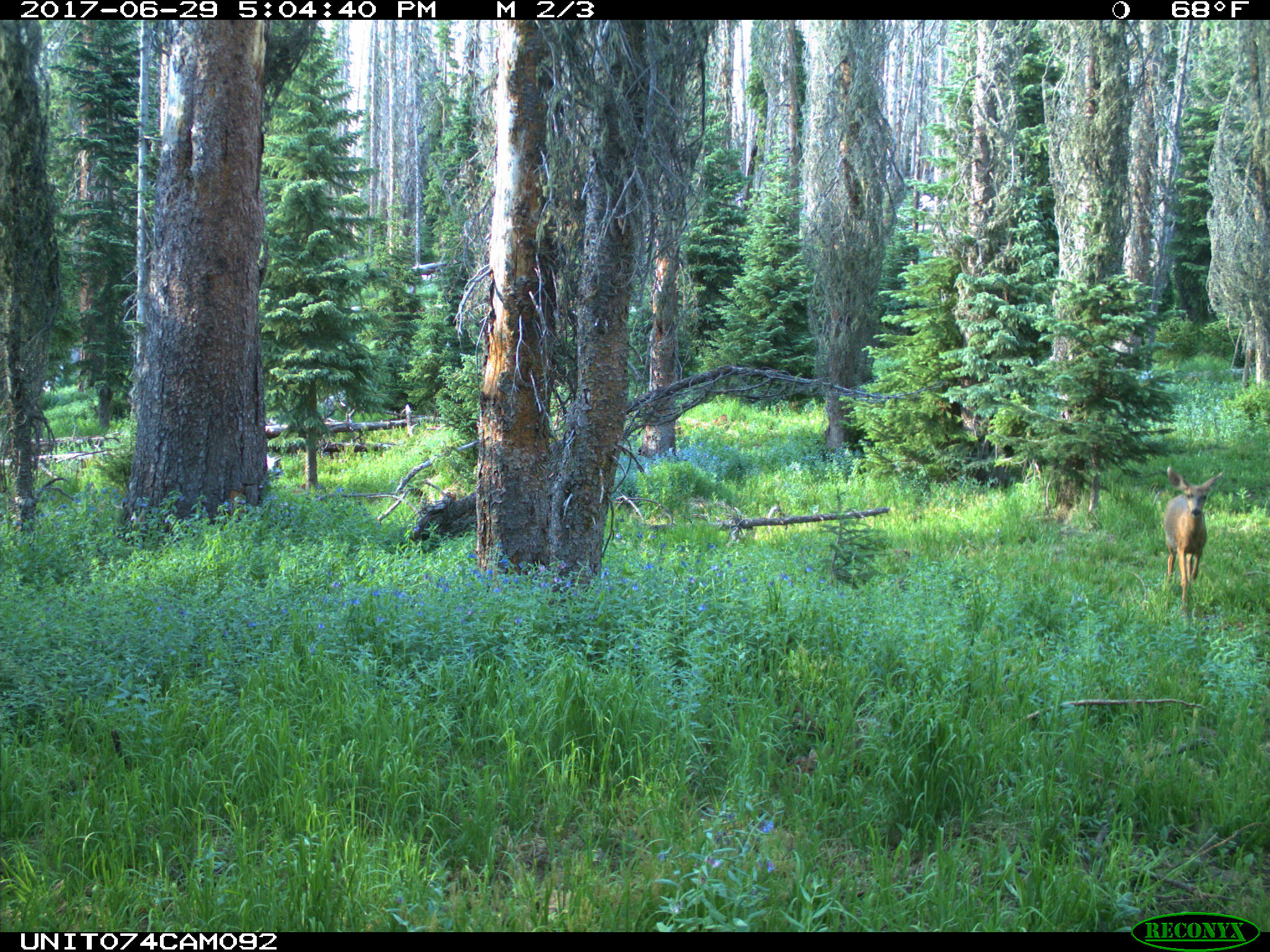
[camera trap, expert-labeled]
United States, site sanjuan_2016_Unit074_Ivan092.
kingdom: Animalia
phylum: Chordata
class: Mammalia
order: Artiodactyla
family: Cervidae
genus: Odocoileus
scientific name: Odocoileus hemionus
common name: mule deer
Odocoileus hemionus (mule deer).